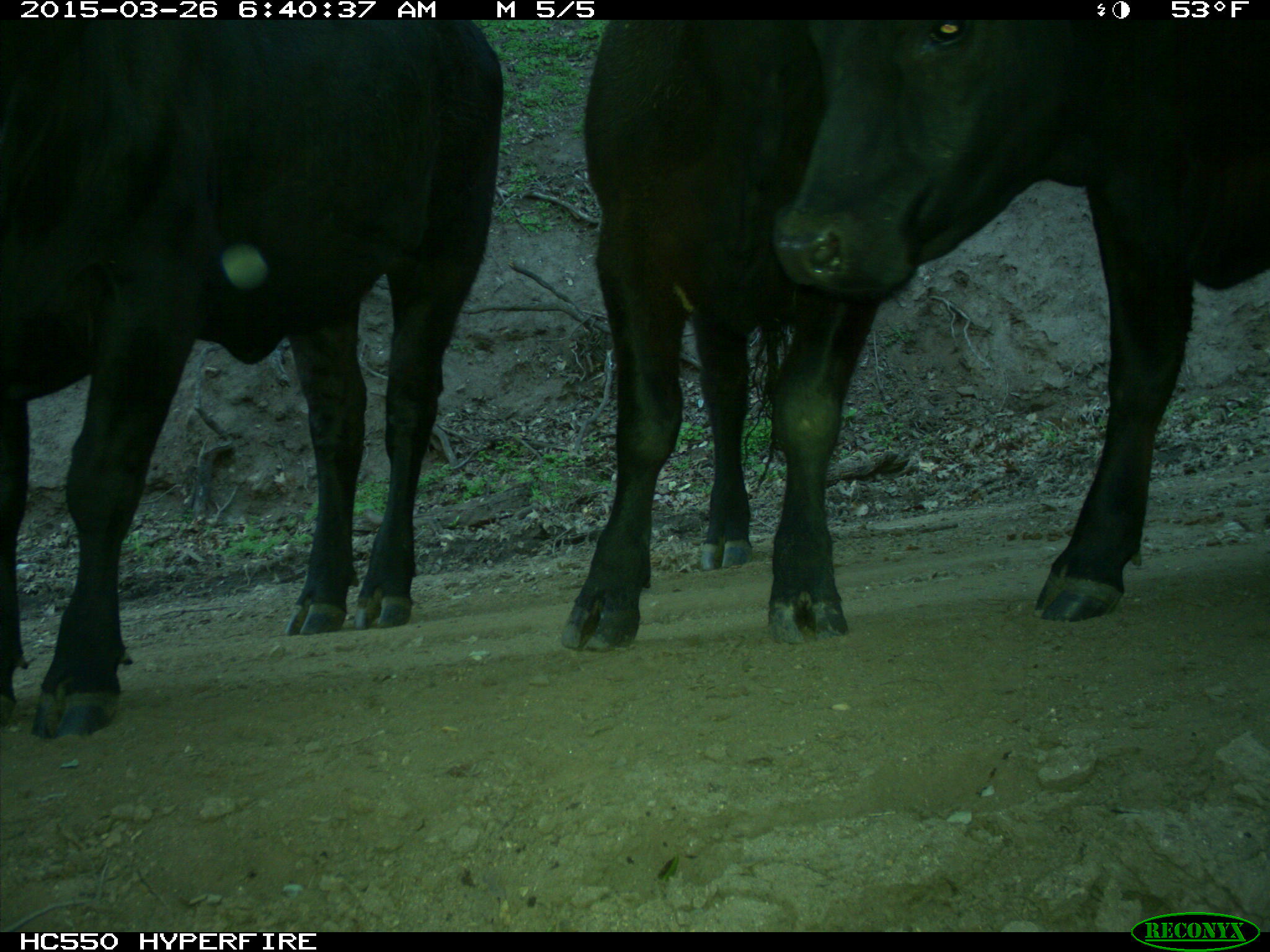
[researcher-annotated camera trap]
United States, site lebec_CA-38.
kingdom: Animalia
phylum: Chordata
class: Mammalia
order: Artiodactyla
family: Bovidae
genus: Bos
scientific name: Bos taurus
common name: domestic cow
Bos taurus (domestic cow).